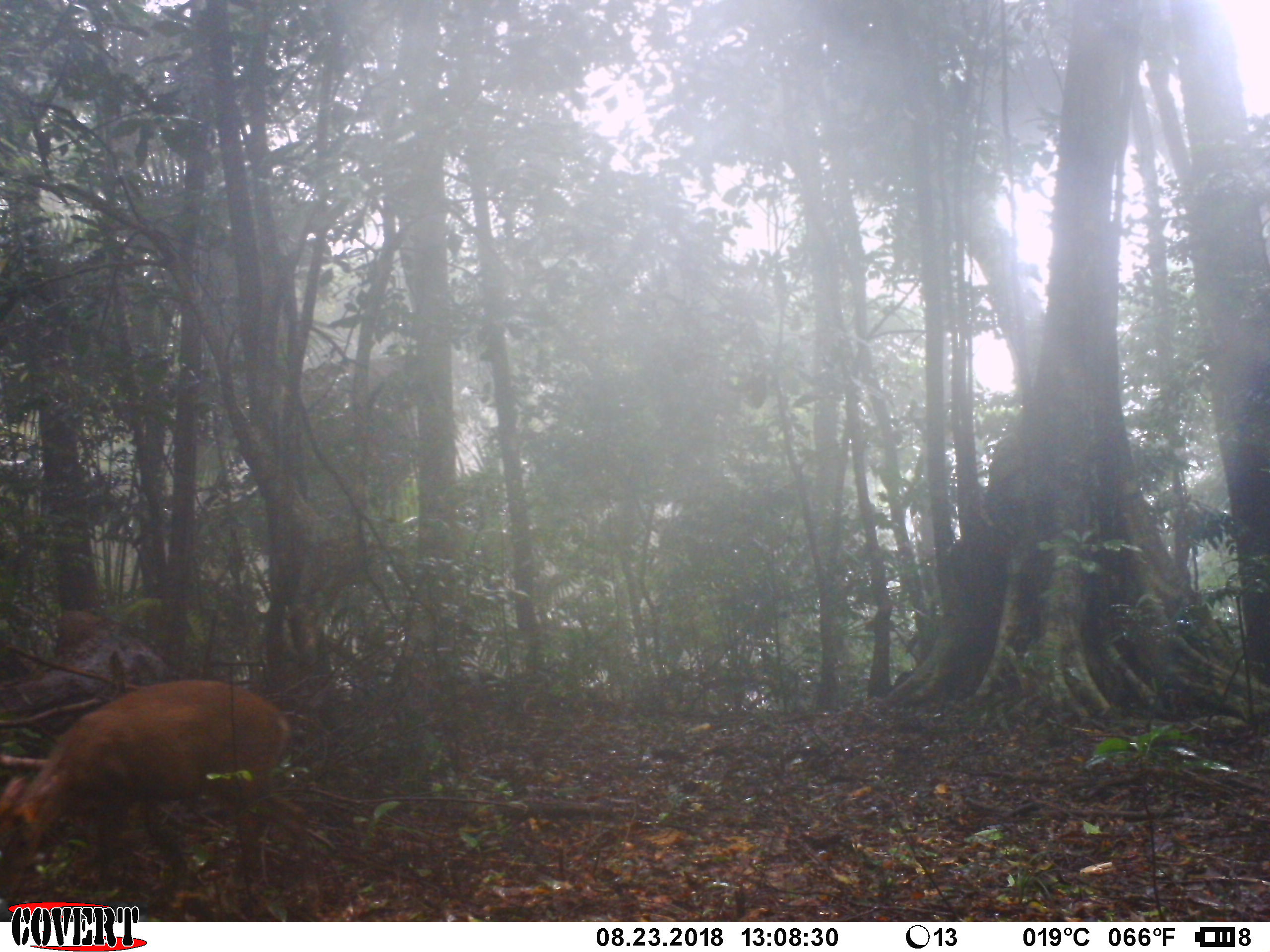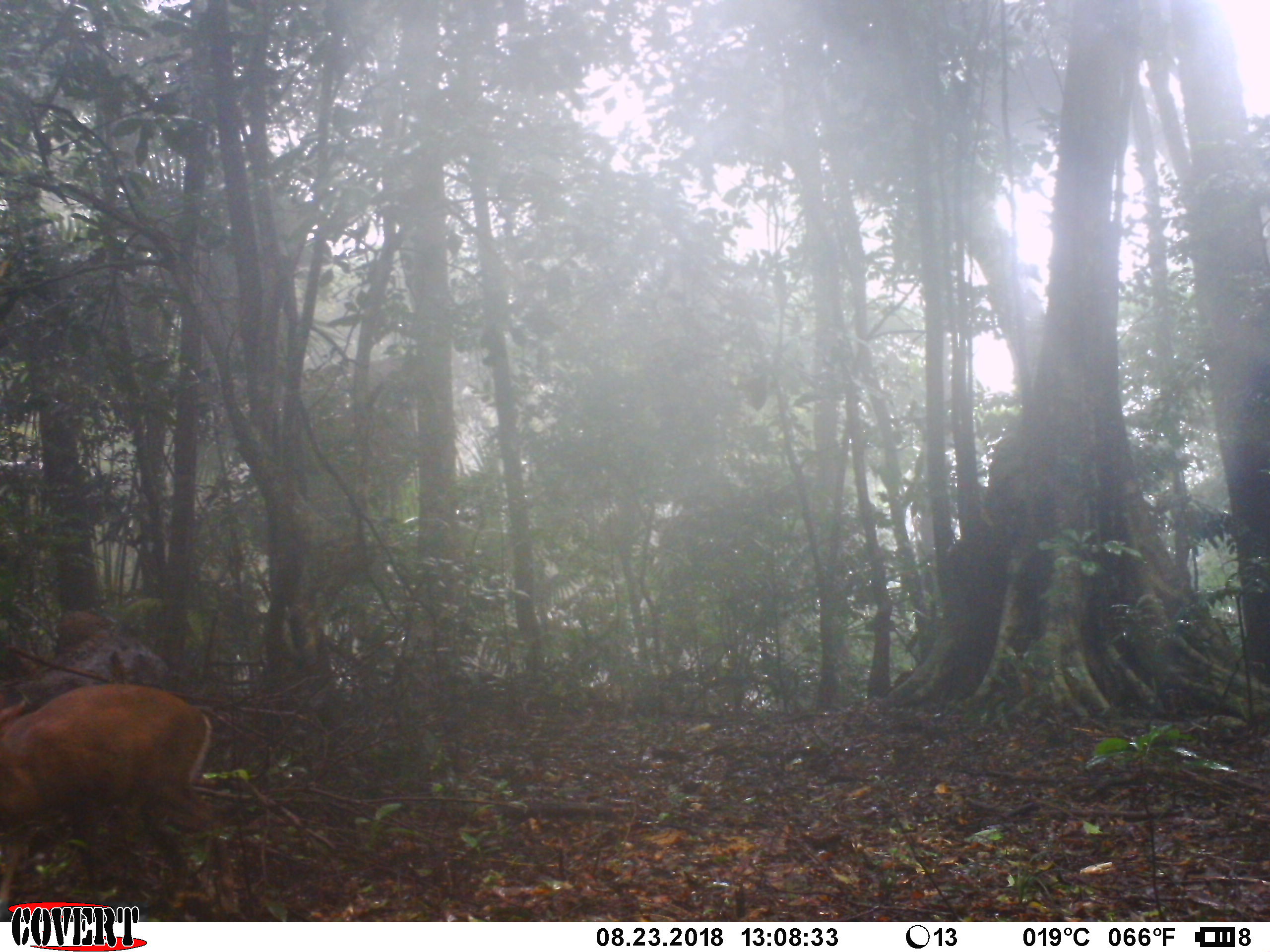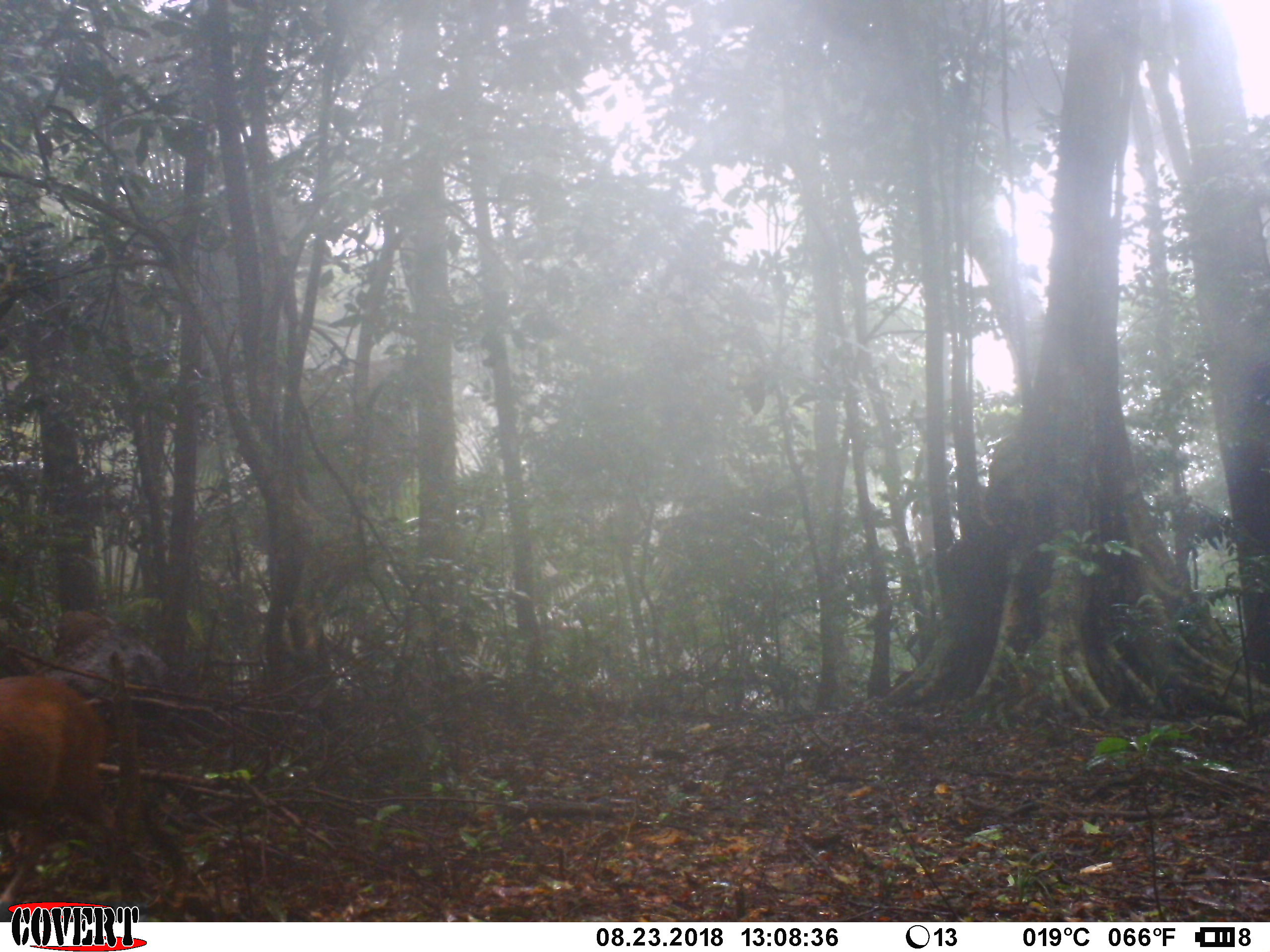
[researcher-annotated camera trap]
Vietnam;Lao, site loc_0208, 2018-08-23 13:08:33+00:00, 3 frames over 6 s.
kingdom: Animalia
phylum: Chordata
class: Mammalia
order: Artiodactyla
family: Cervidae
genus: Muntiacus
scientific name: Muntiacus rooseveltorum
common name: roosevelt's muntjac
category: roosevelts muntjac group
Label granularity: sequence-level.